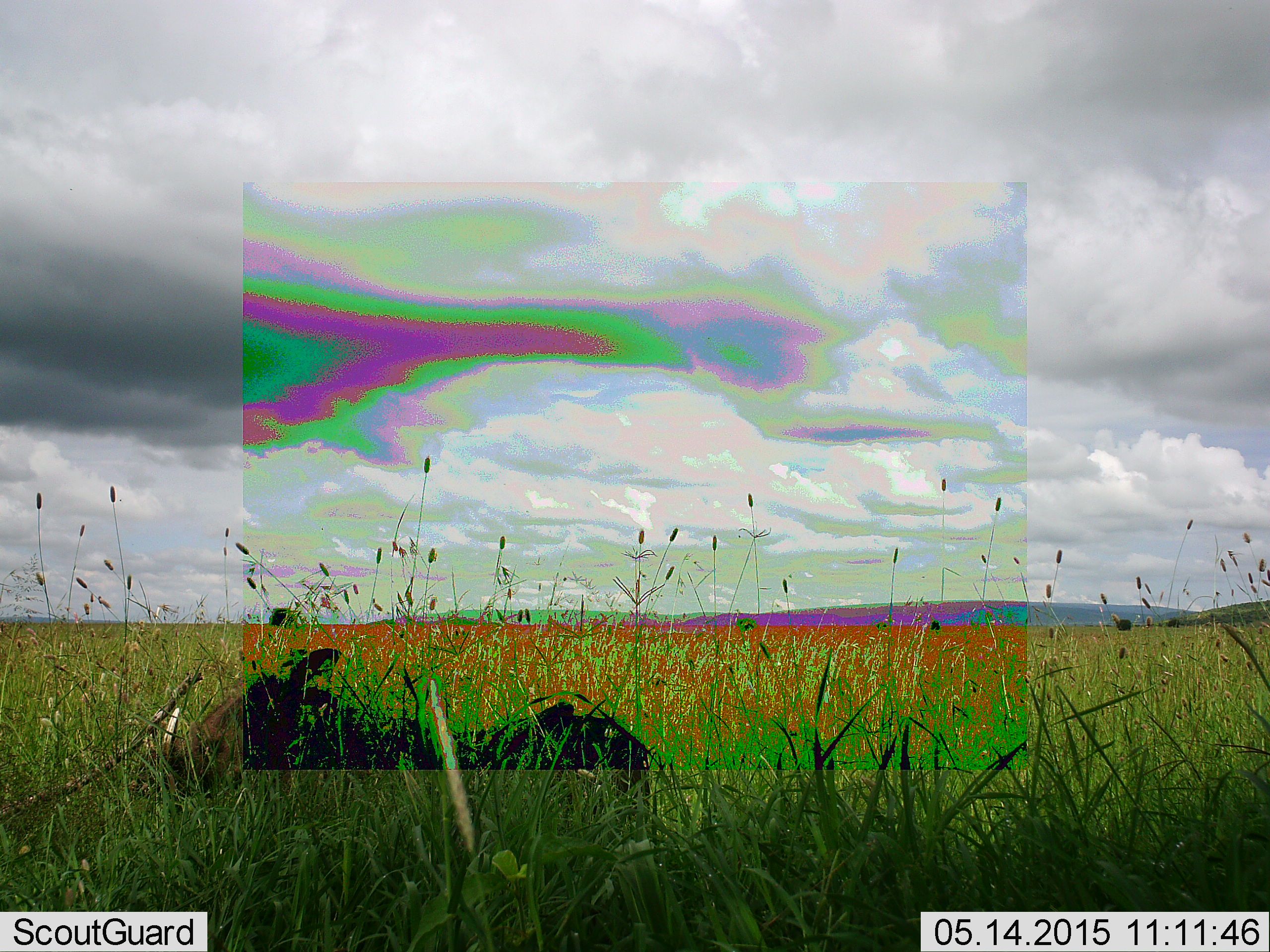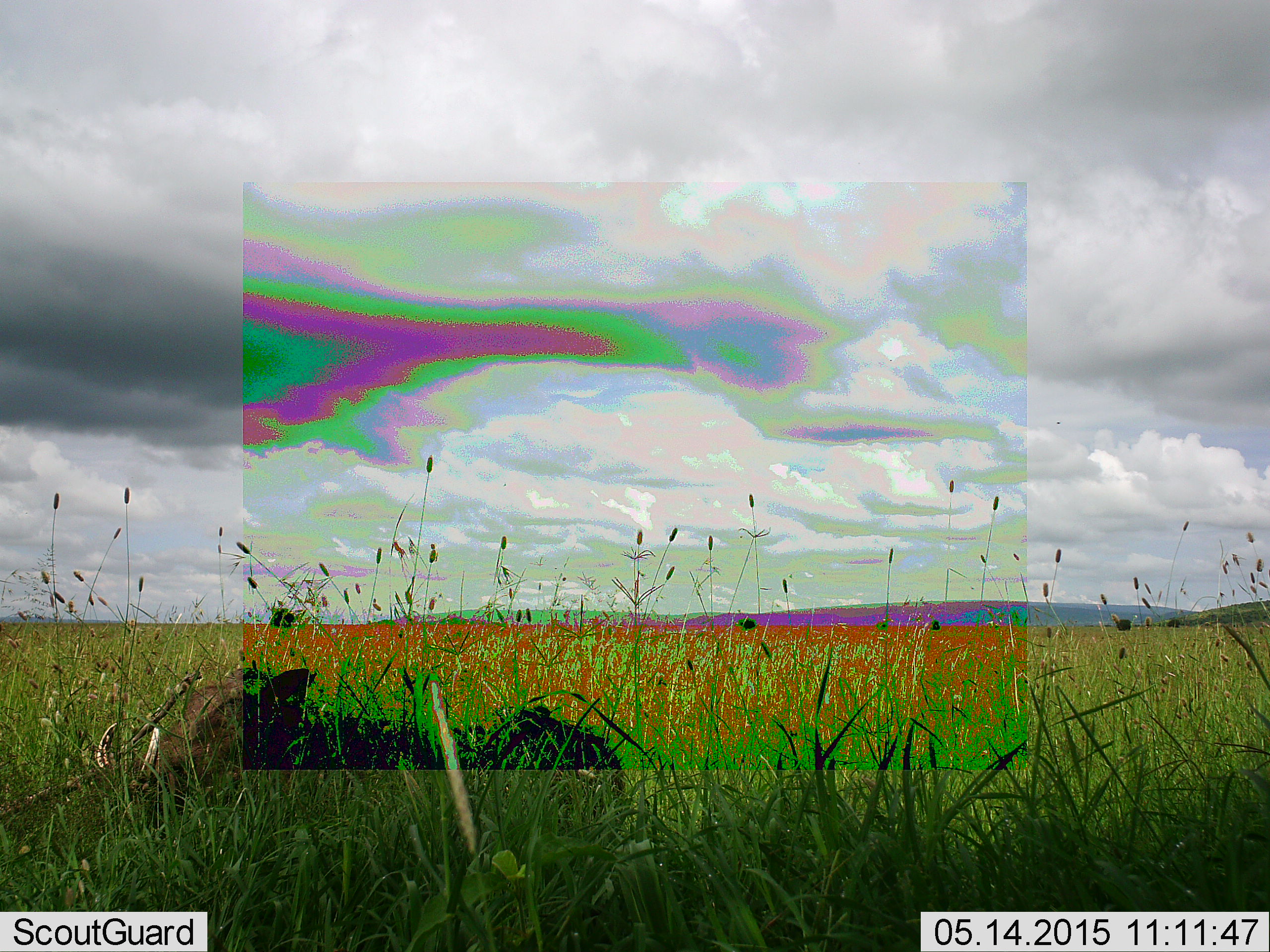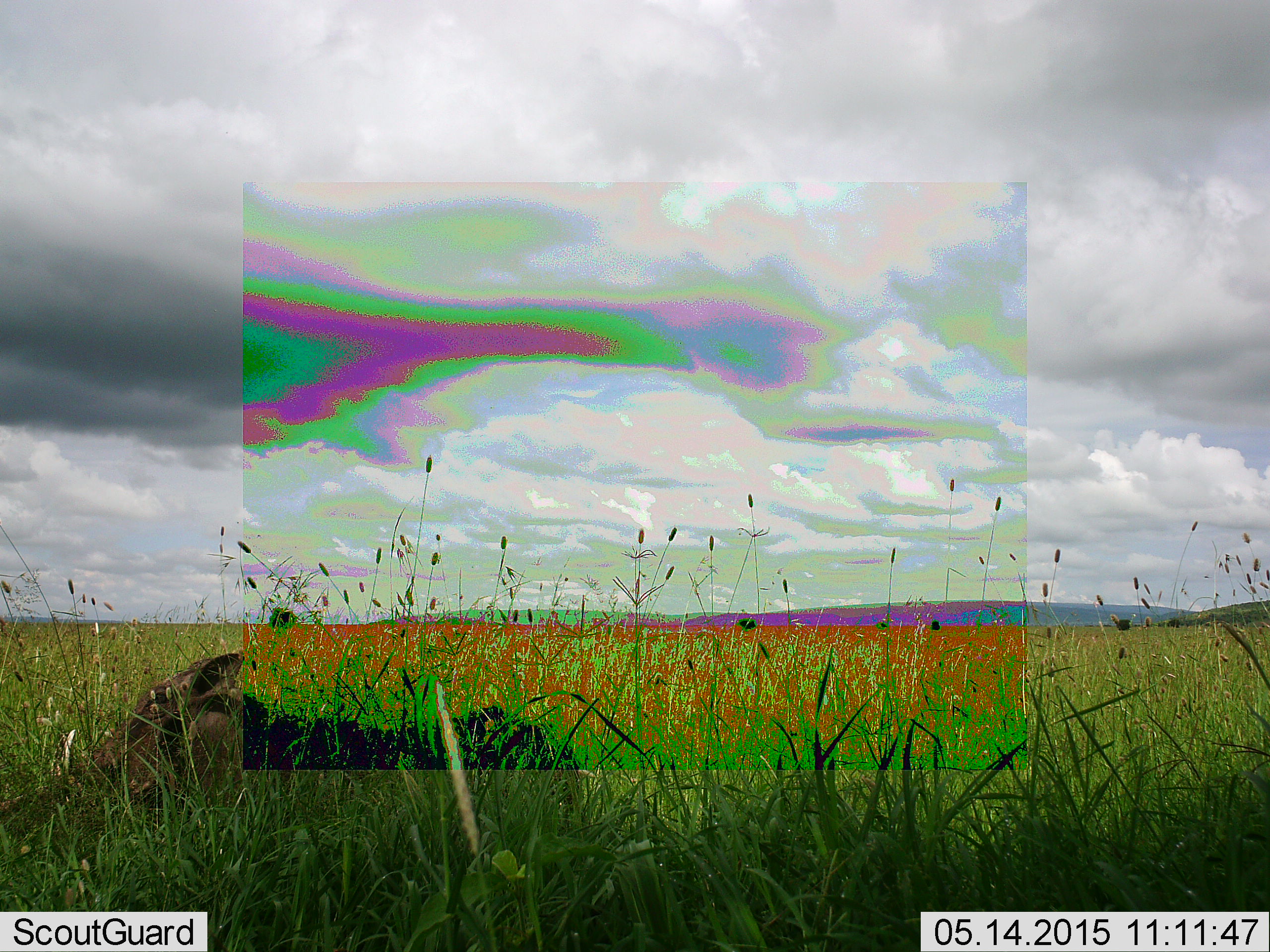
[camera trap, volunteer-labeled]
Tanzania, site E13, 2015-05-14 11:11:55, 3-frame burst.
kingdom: Animalia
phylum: Chordata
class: Mammalia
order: Artiodactyla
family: Suidae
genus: Phacochoerus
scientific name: Phacochoerus africanus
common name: warthog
Warthog (Phacochoerus africanus), count 1. Behavior (volunteer vote fractions): standing 20%, resting 10%, moving 80%, interacting 0%. Young present (vote fraction): 0%. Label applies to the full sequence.